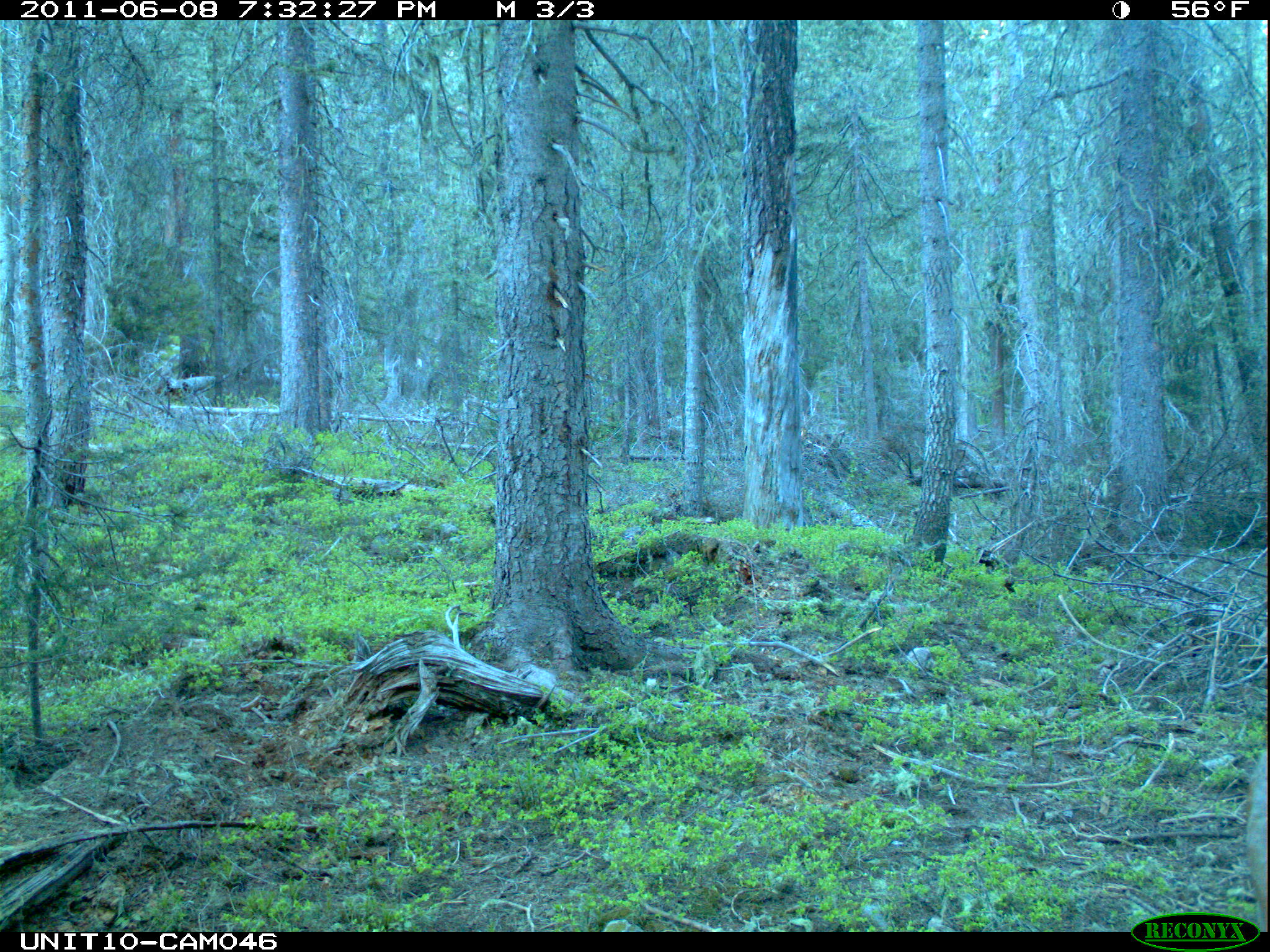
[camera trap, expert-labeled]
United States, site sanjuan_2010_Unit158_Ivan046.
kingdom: Animalia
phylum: Chordata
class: Mammalia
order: Artiodactyla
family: Cervidae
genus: Odocoileus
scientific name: Odocoileus hemionus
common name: mule deer